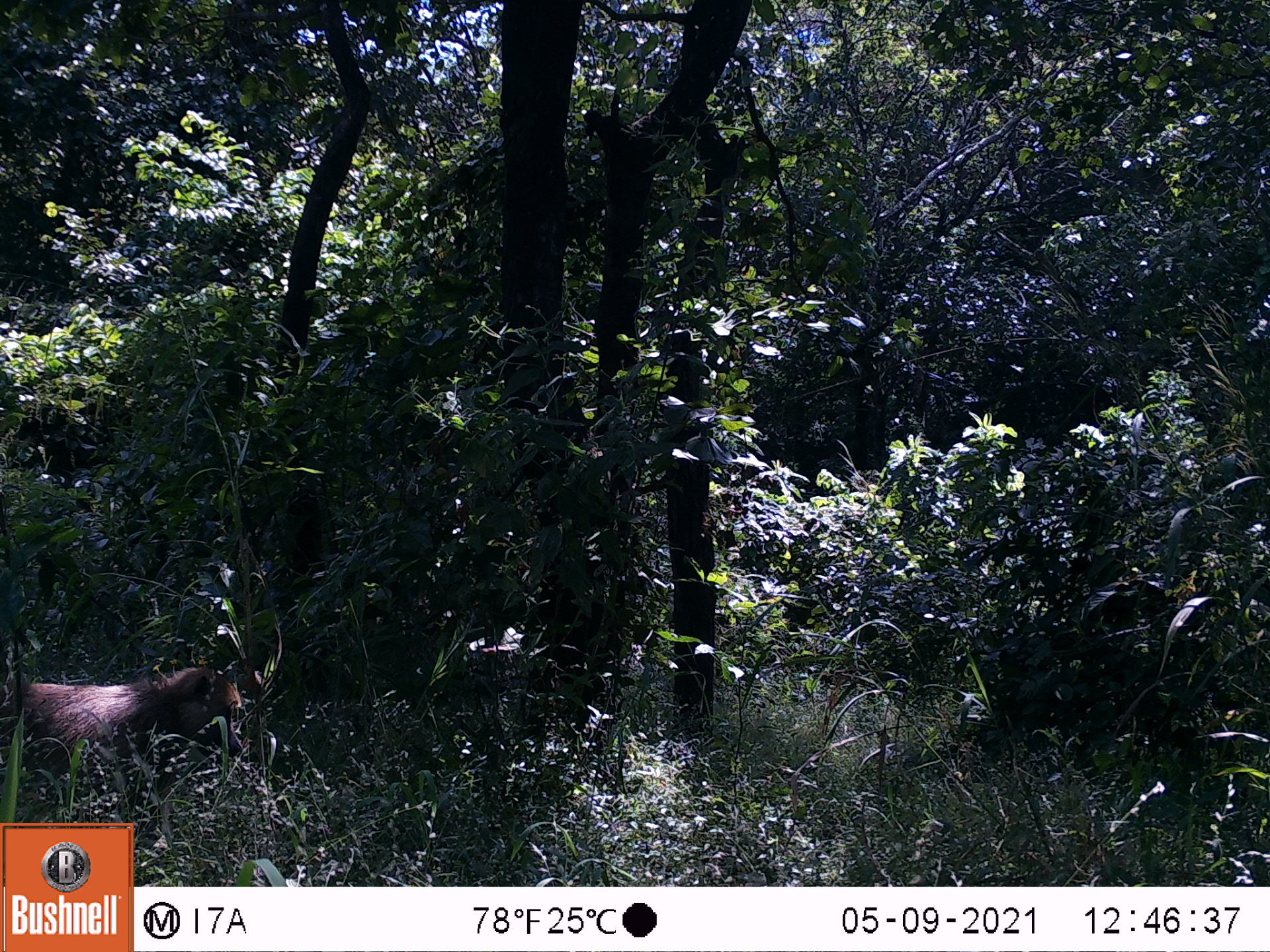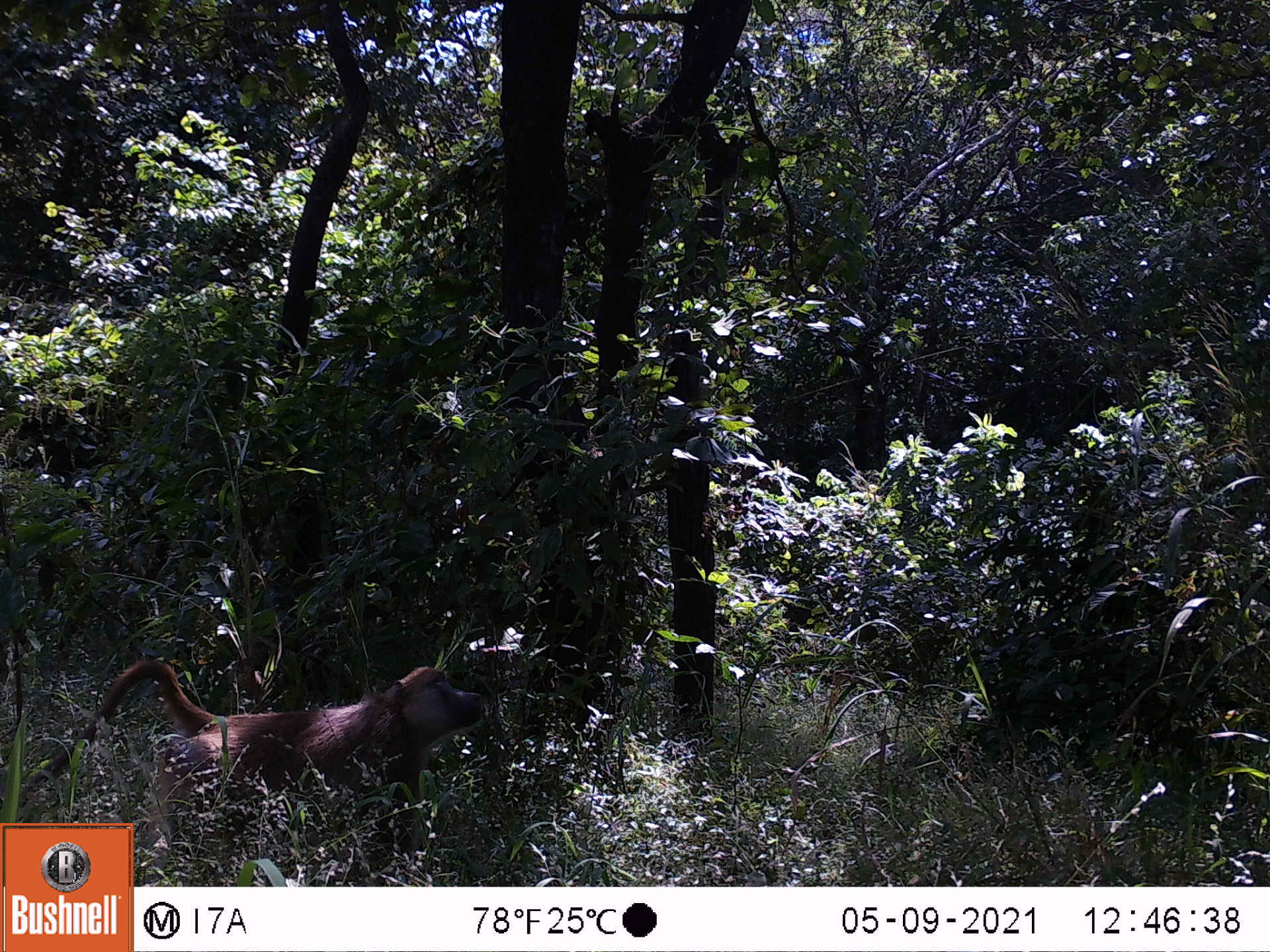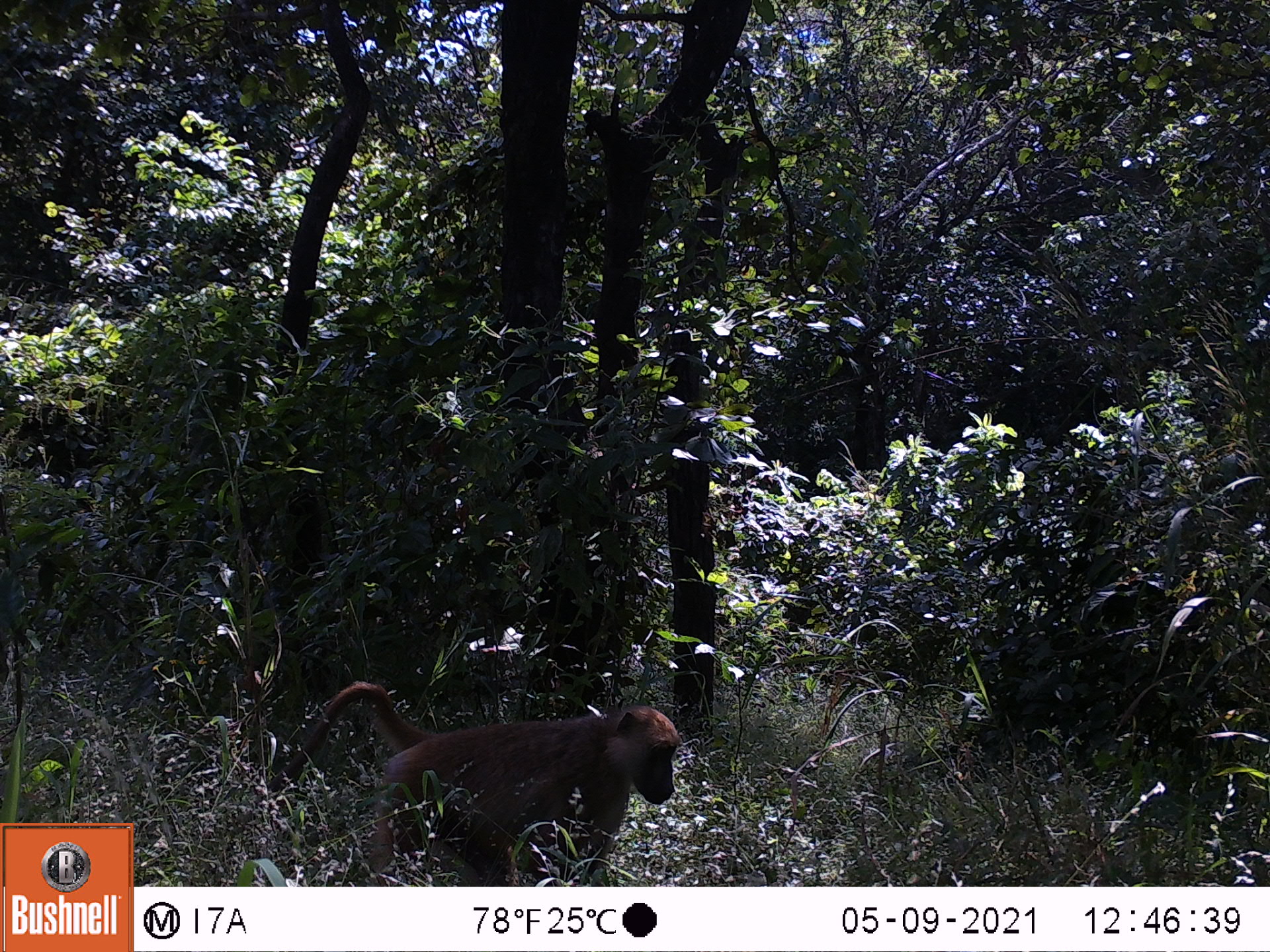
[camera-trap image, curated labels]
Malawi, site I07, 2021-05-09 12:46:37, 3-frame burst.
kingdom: Animalia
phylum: Chordata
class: Mammalia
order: Artiodactyla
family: Suidae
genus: Phacochoerus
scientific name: Phacochoerus africanus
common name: common warthog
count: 1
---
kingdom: Animalia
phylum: Chordata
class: Mammalia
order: Primates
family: Cercopithecidae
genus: Papio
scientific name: Papio cynocephalus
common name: yellow baboon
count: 1